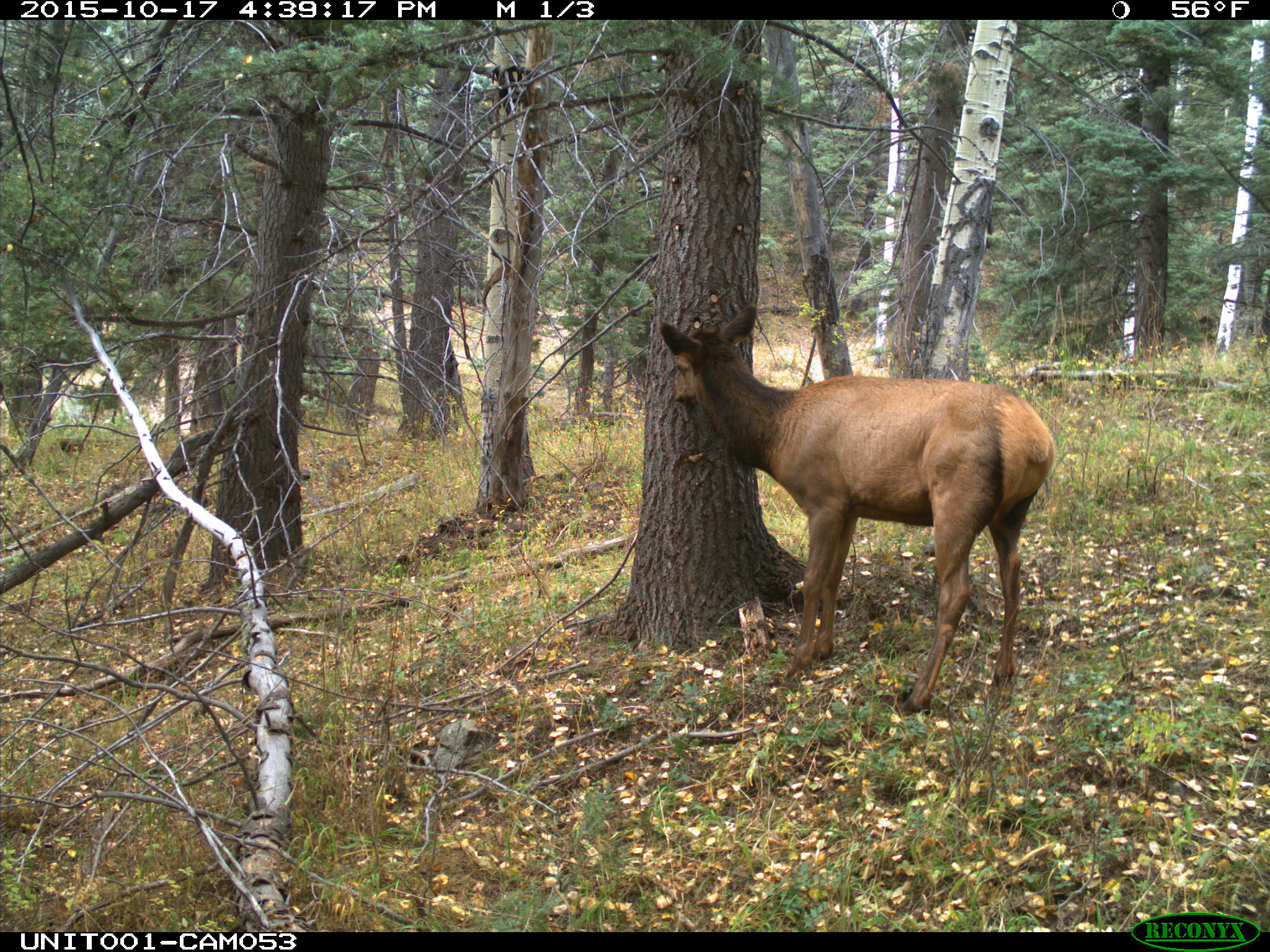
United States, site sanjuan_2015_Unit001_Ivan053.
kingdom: Animalia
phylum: Chordata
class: Mammalia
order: Artiodactyla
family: Cervidae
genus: Cervus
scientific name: Cervus elaphus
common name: red deer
Cervus elaphus (red deer).